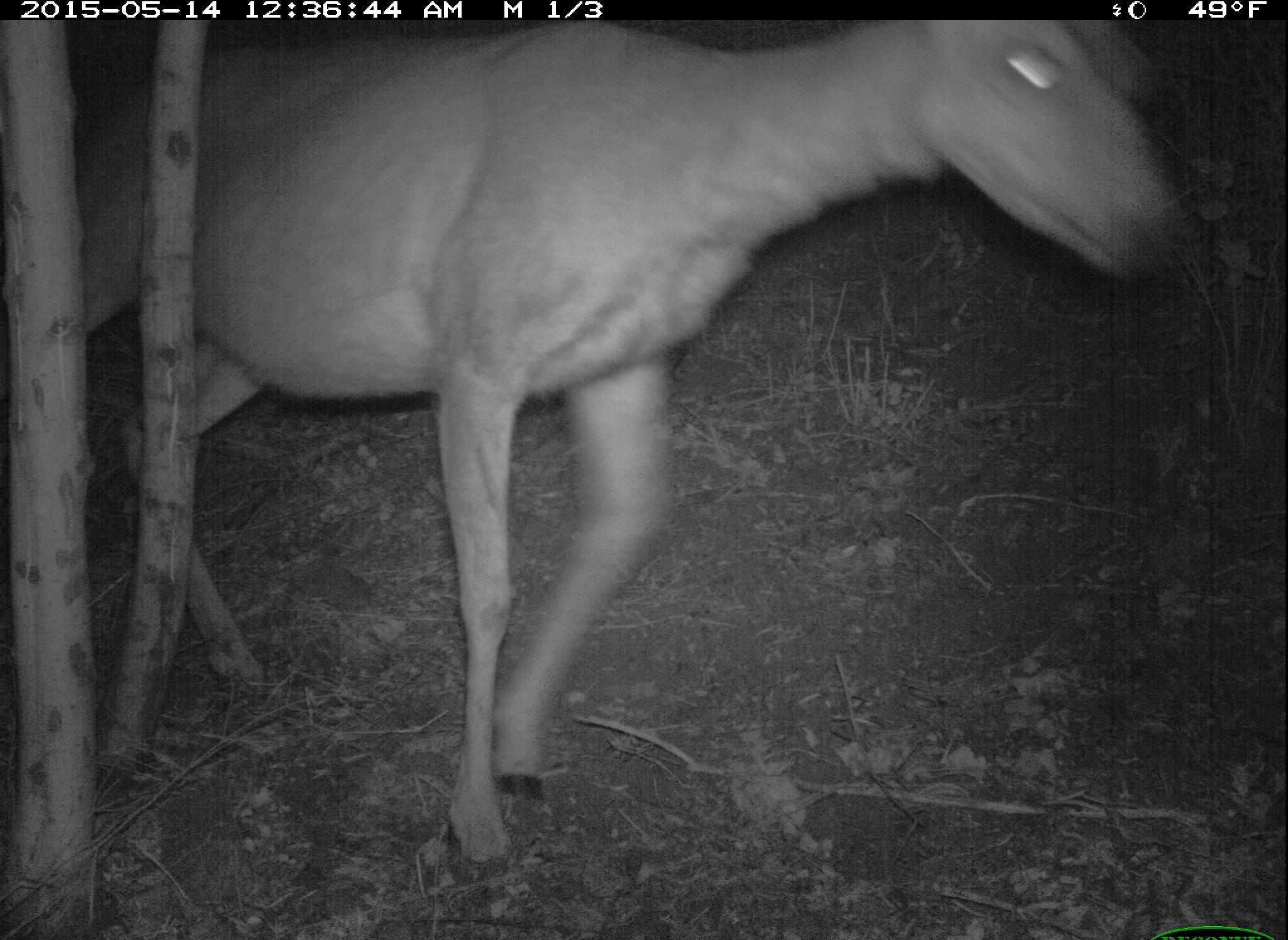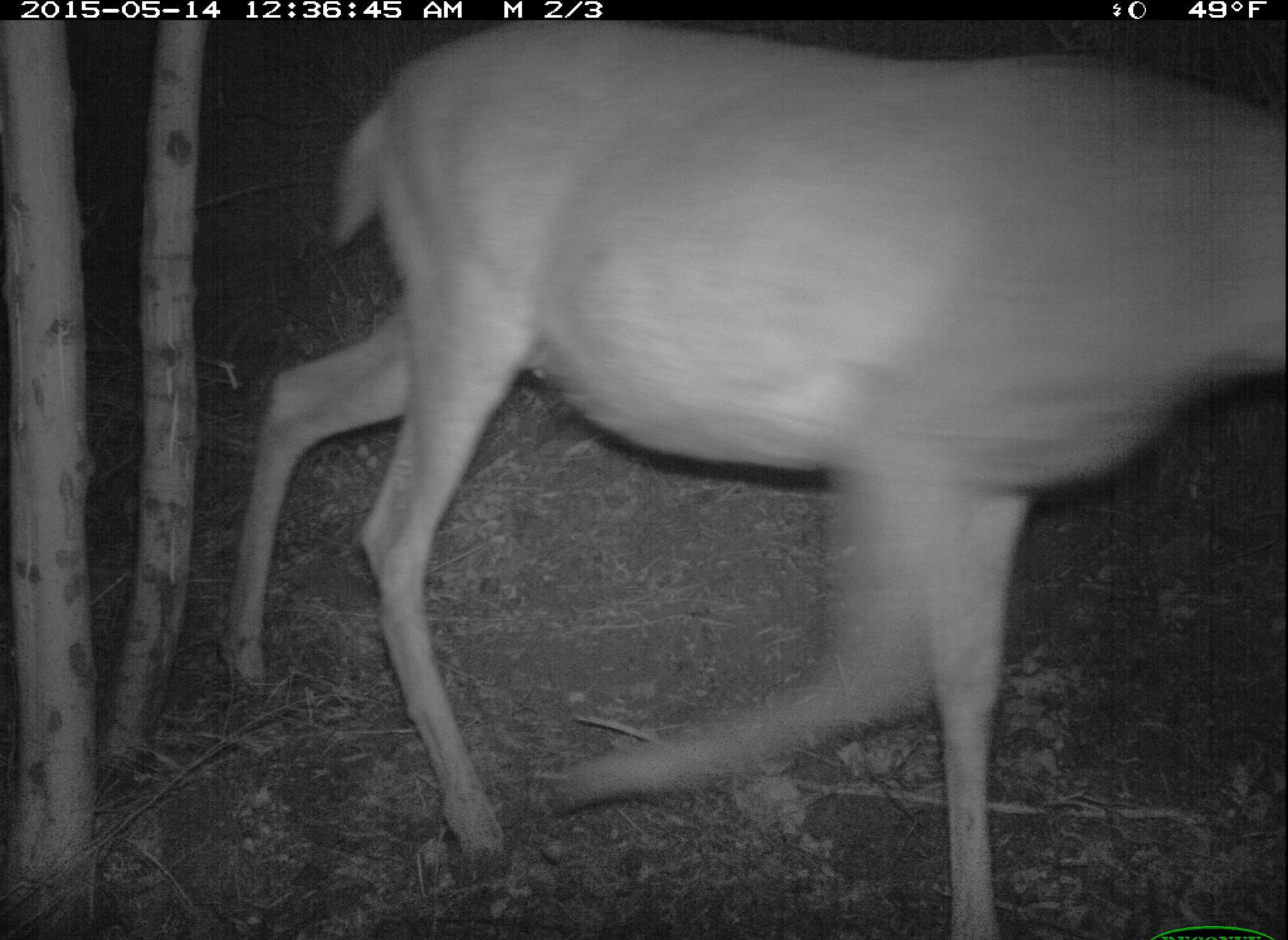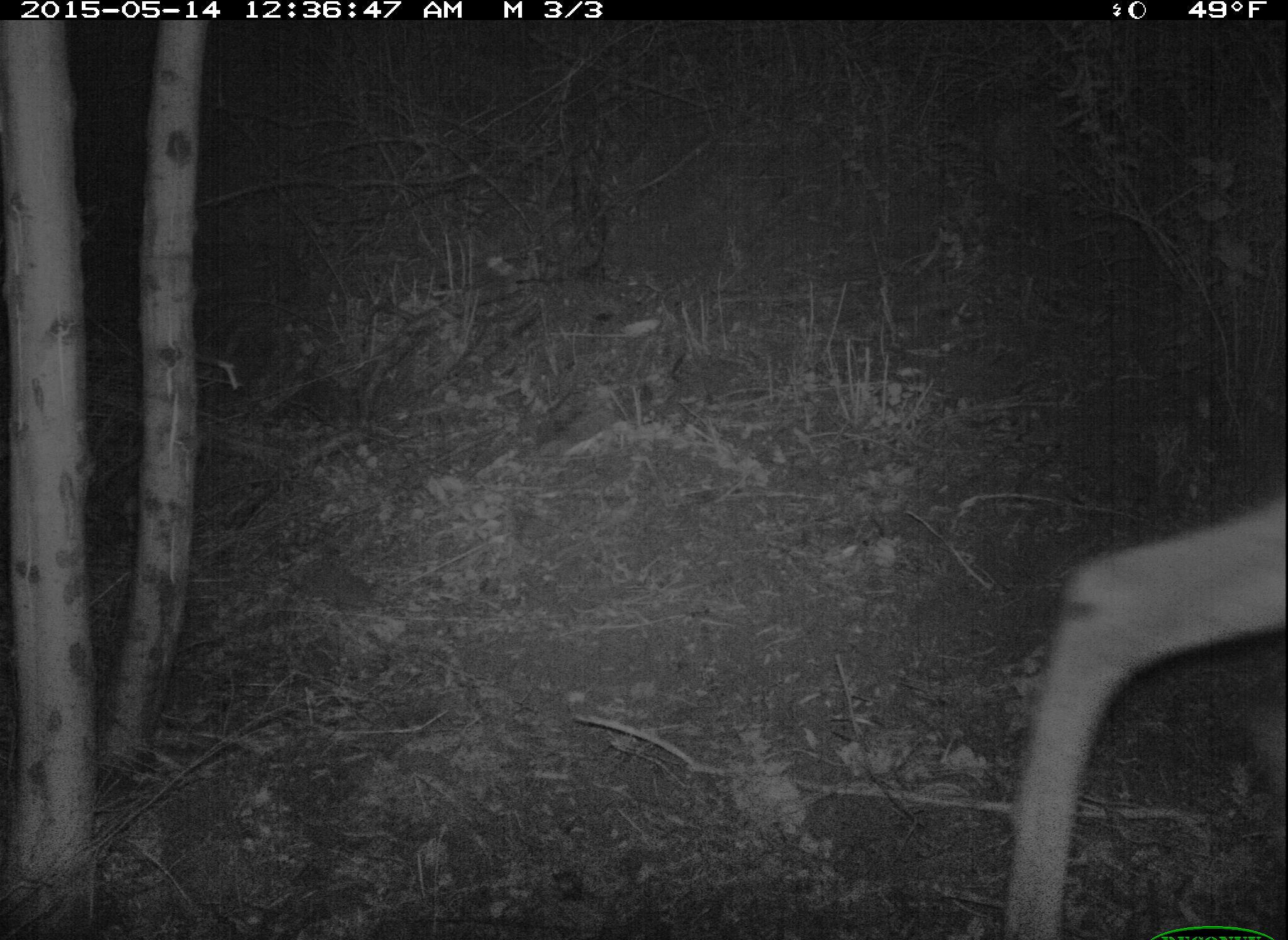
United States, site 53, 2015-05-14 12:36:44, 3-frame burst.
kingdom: Animalia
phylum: Chordata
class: Mammalia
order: Artiodactyla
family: Cervidae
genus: Odocoileus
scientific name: Odocoileus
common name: deer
Deer (Odocoileus).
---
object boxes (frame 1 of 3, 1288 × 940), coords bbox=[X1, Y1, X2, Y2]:
deer: bbox=[68, 8, 1170, 890]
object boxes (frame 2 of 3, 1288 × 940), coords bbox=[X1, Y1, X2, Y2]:
deer: bbox=[229, 25, 1288, 940]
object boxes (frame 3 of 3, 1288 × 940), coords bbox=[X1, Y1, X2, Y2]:
deer: bbox=[991, 494, 1288, 940]